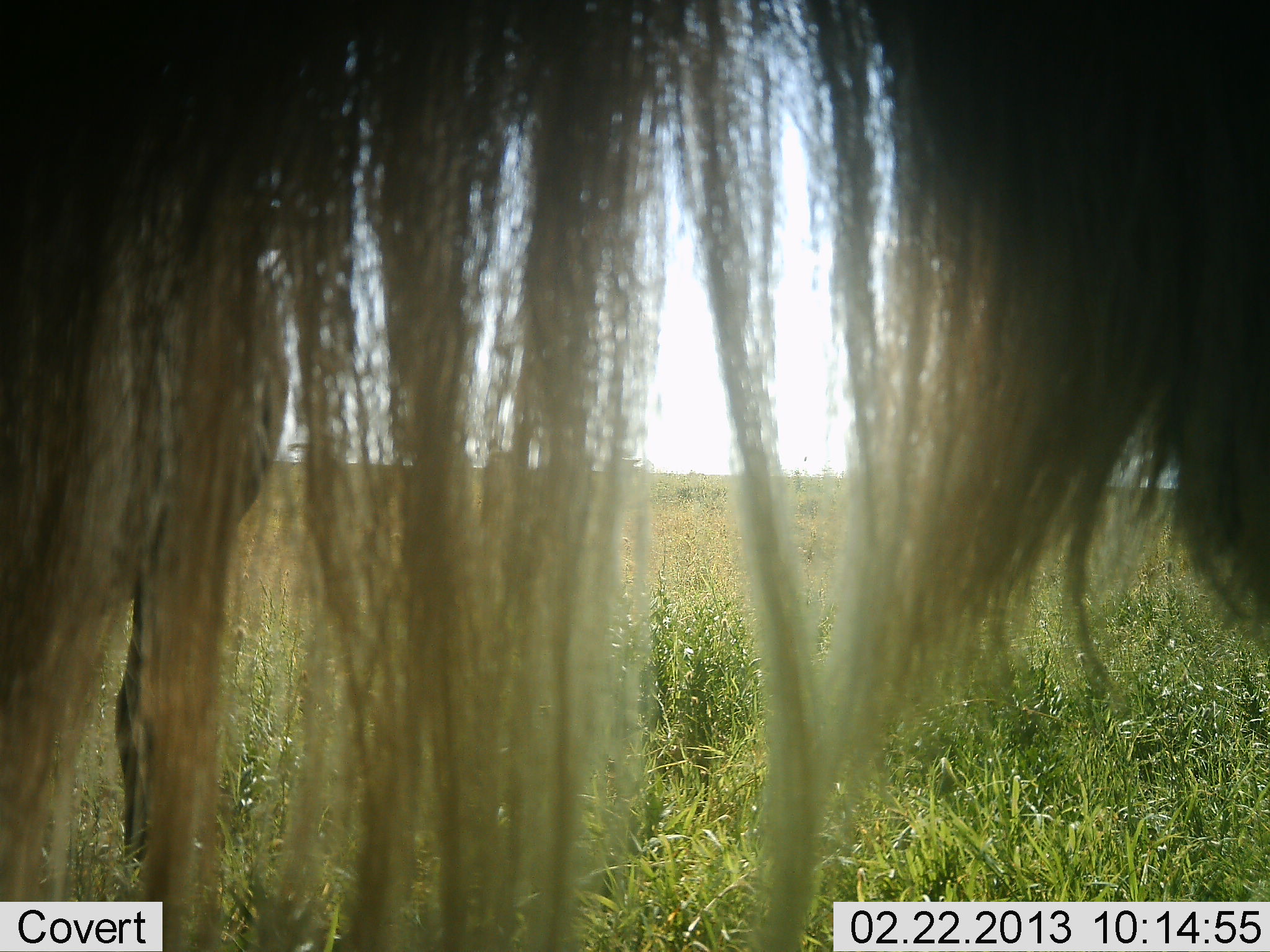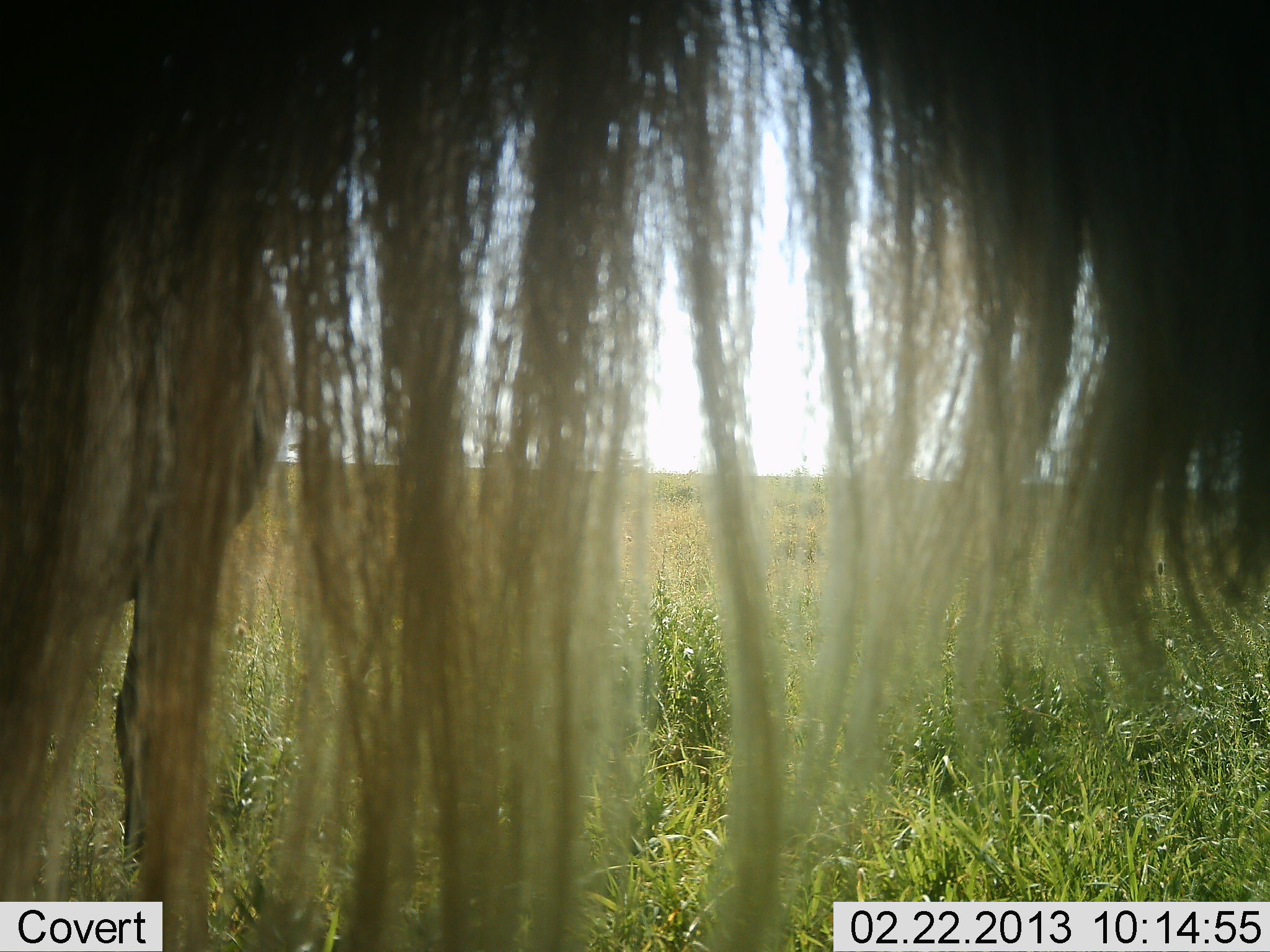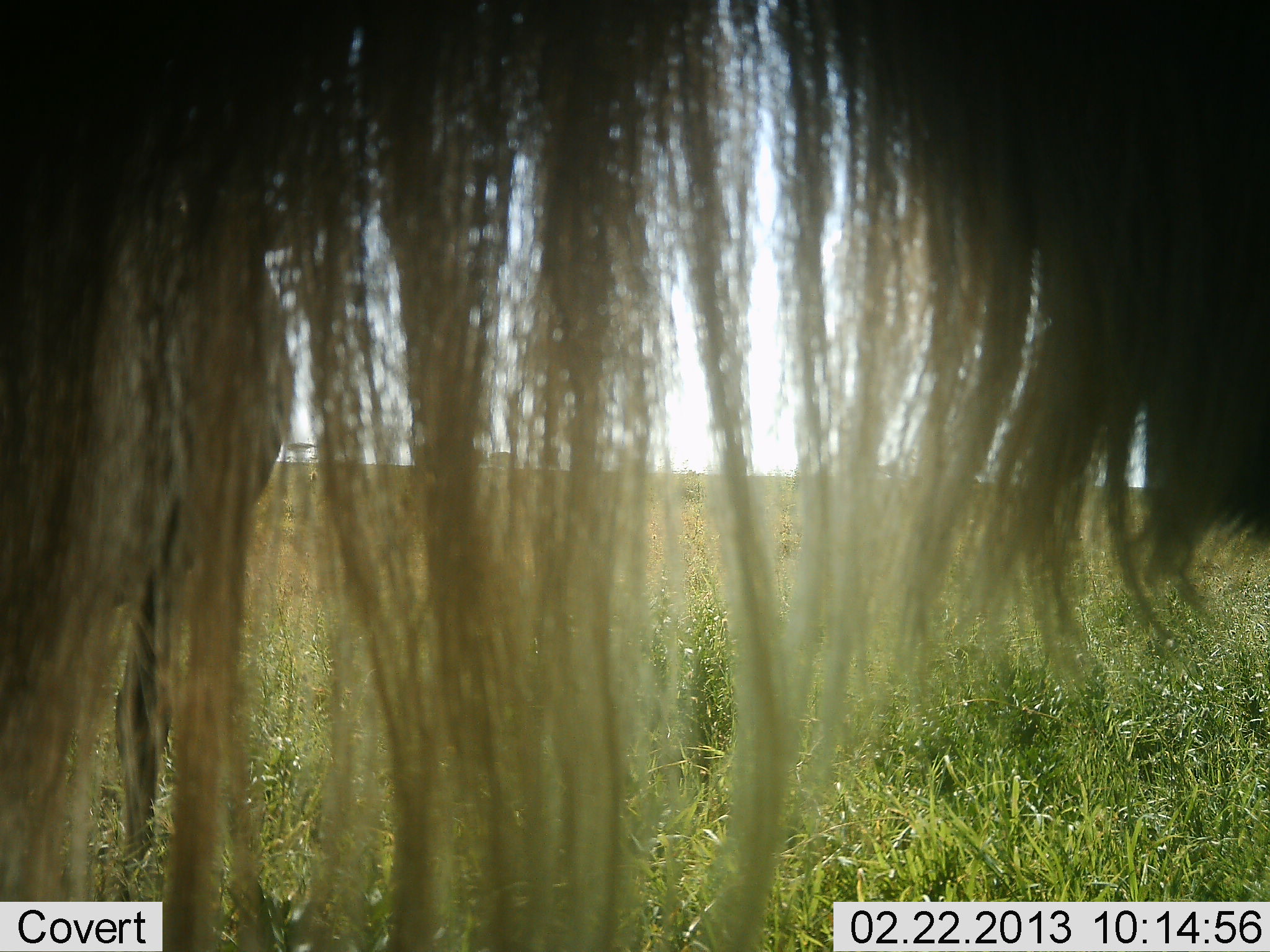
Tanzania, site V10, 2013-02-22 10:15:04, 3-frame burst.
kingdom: Animalia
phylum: Chordata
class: Mammalia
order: Artiodactyla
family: Bovidae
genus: Connochaetes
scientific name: Connochaetes taurinus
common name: blue wildebeest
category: wildebeest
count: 1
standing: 100%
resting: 0%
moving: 0%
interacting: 0%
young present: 0%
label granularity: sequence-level